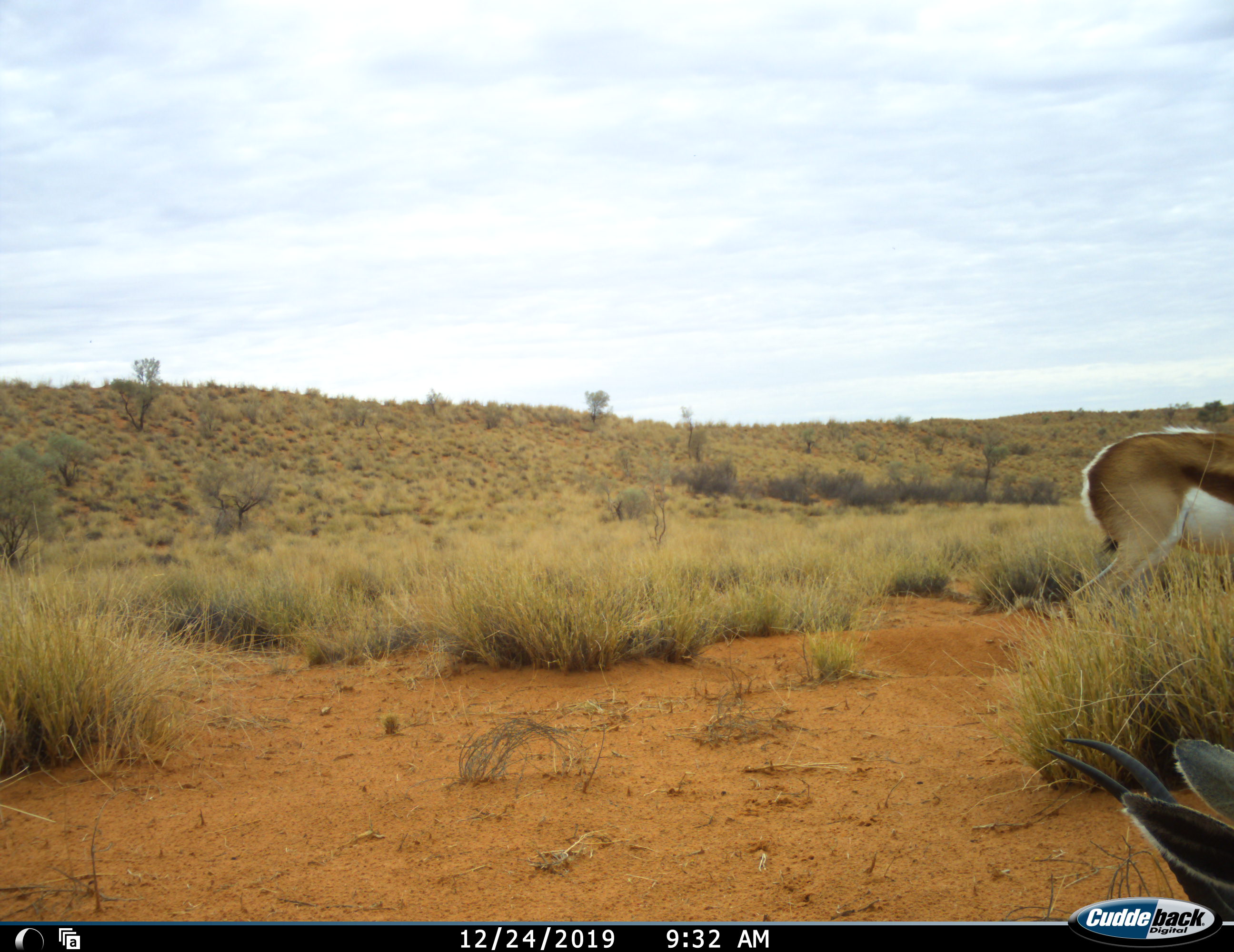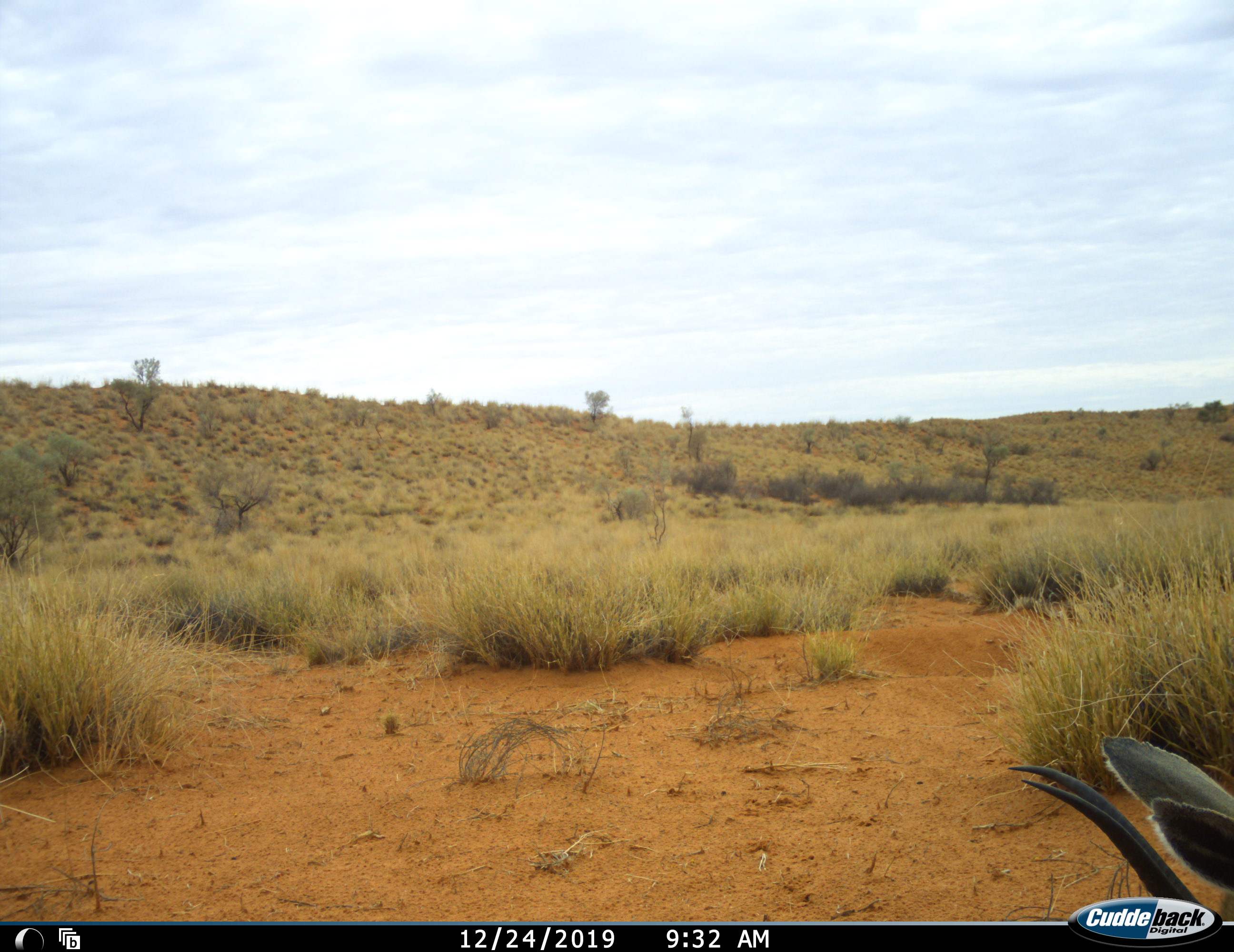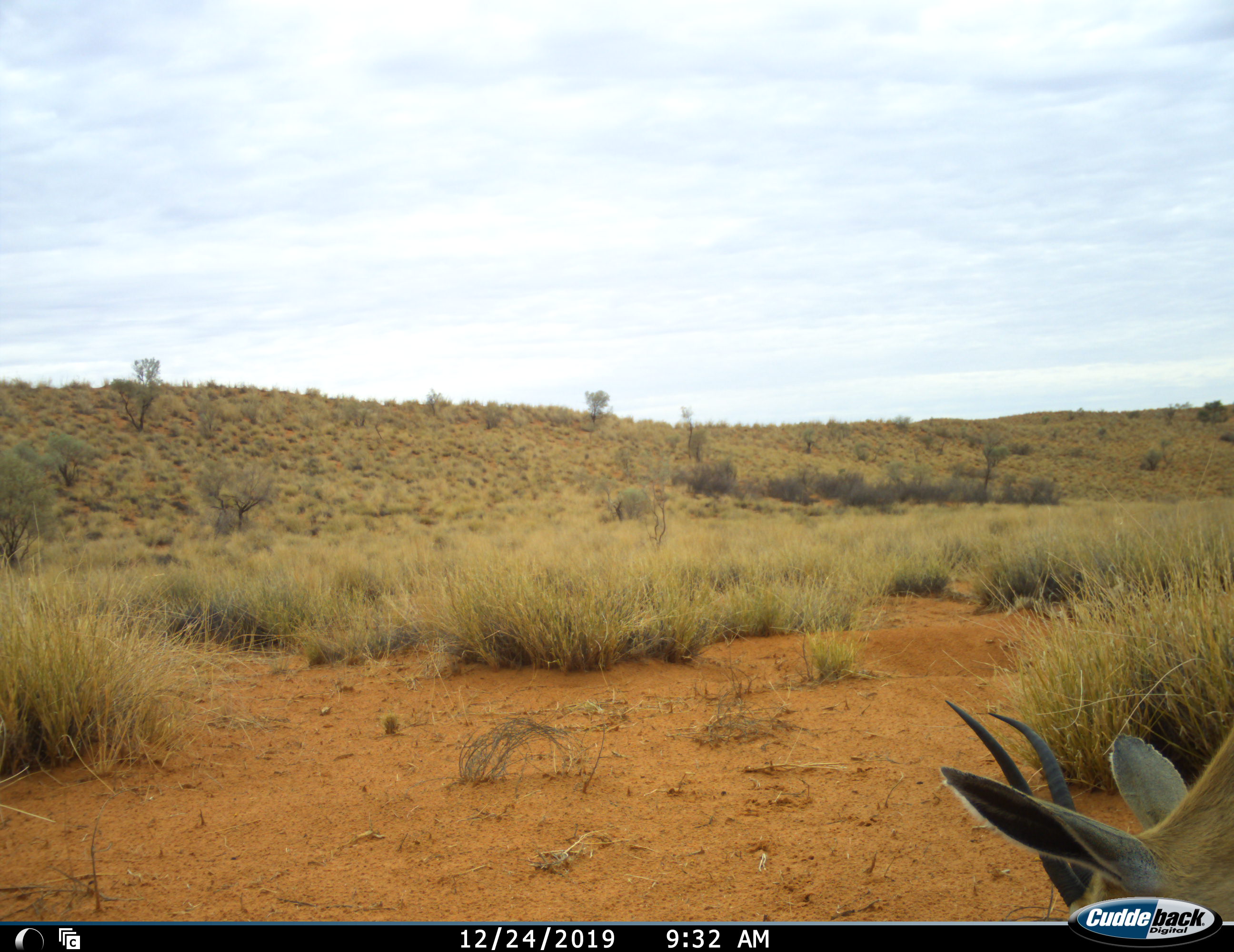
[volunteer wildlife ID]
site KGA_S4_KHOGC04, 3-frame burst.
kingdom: Animalia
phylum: Chordata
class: Mammalia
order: Artiodactyla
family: Bovidae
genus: Antidorcas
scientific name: Antidorcas marsupialis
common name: springbok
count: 2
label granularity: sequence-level